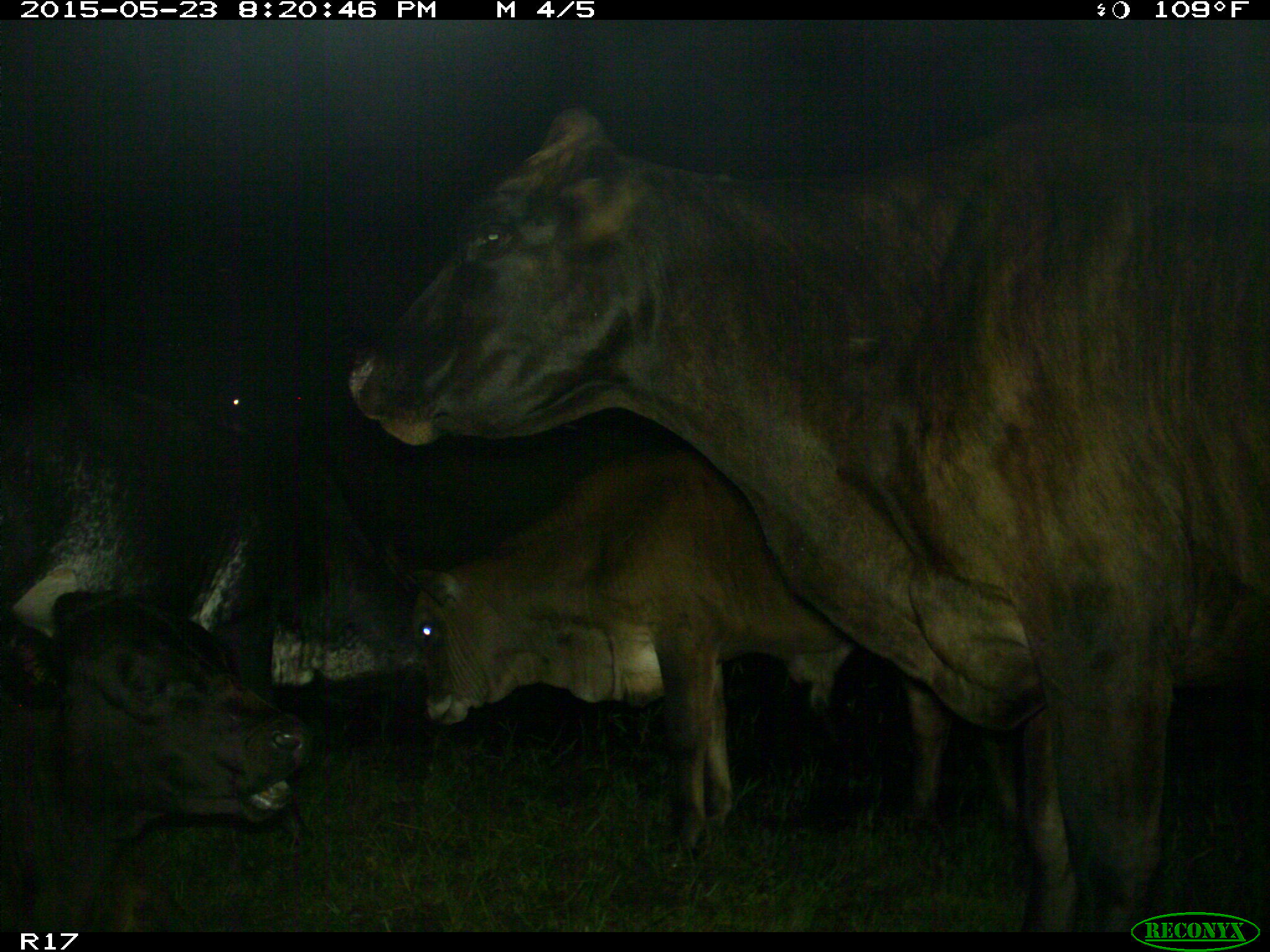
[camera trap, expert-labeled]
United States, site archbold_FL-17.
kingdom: Animalia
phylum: Chordata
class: Mammalia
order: Artiodactyla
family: Bovidae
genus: Bos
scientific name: Bos taurus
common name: domestic cow